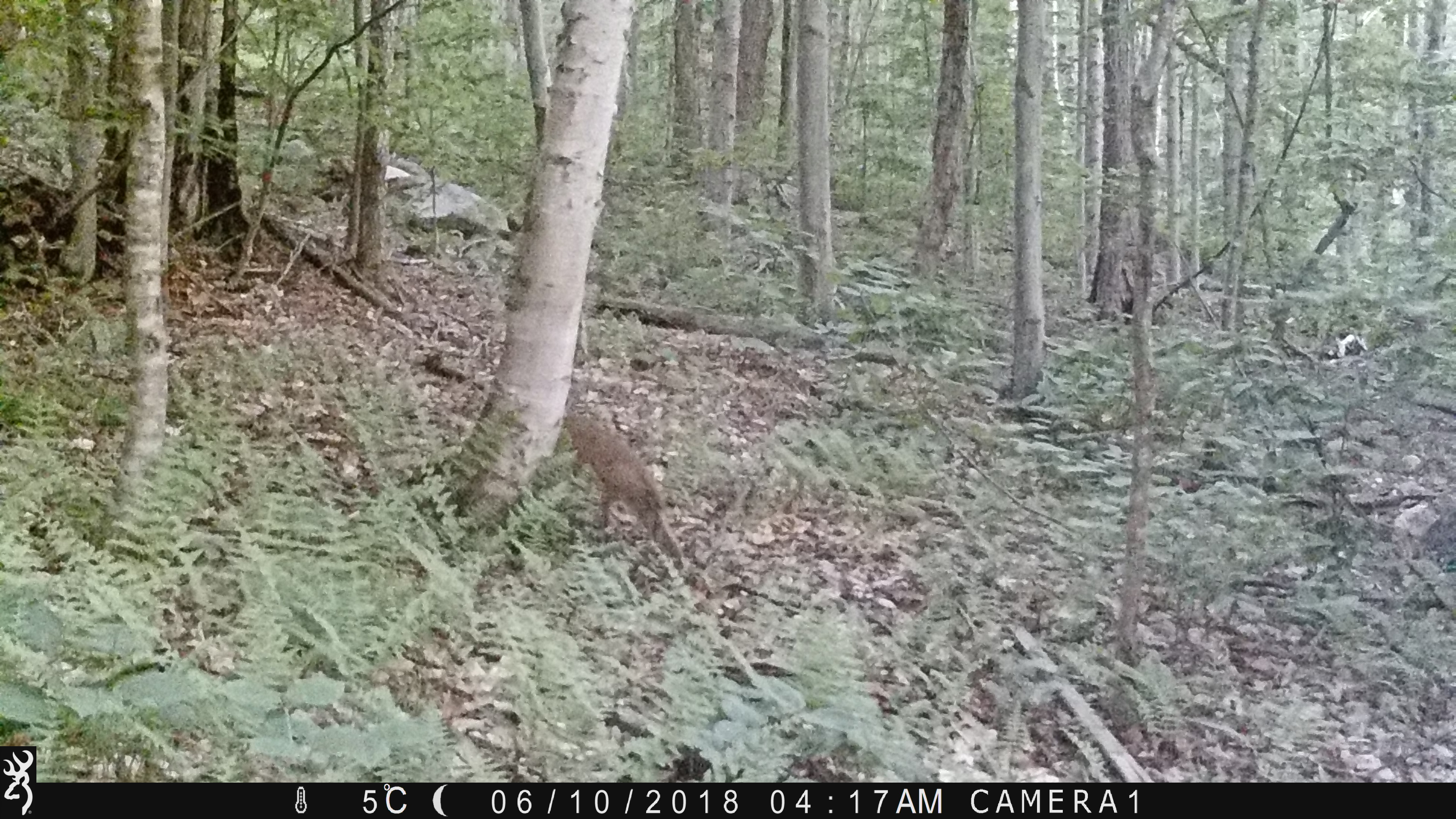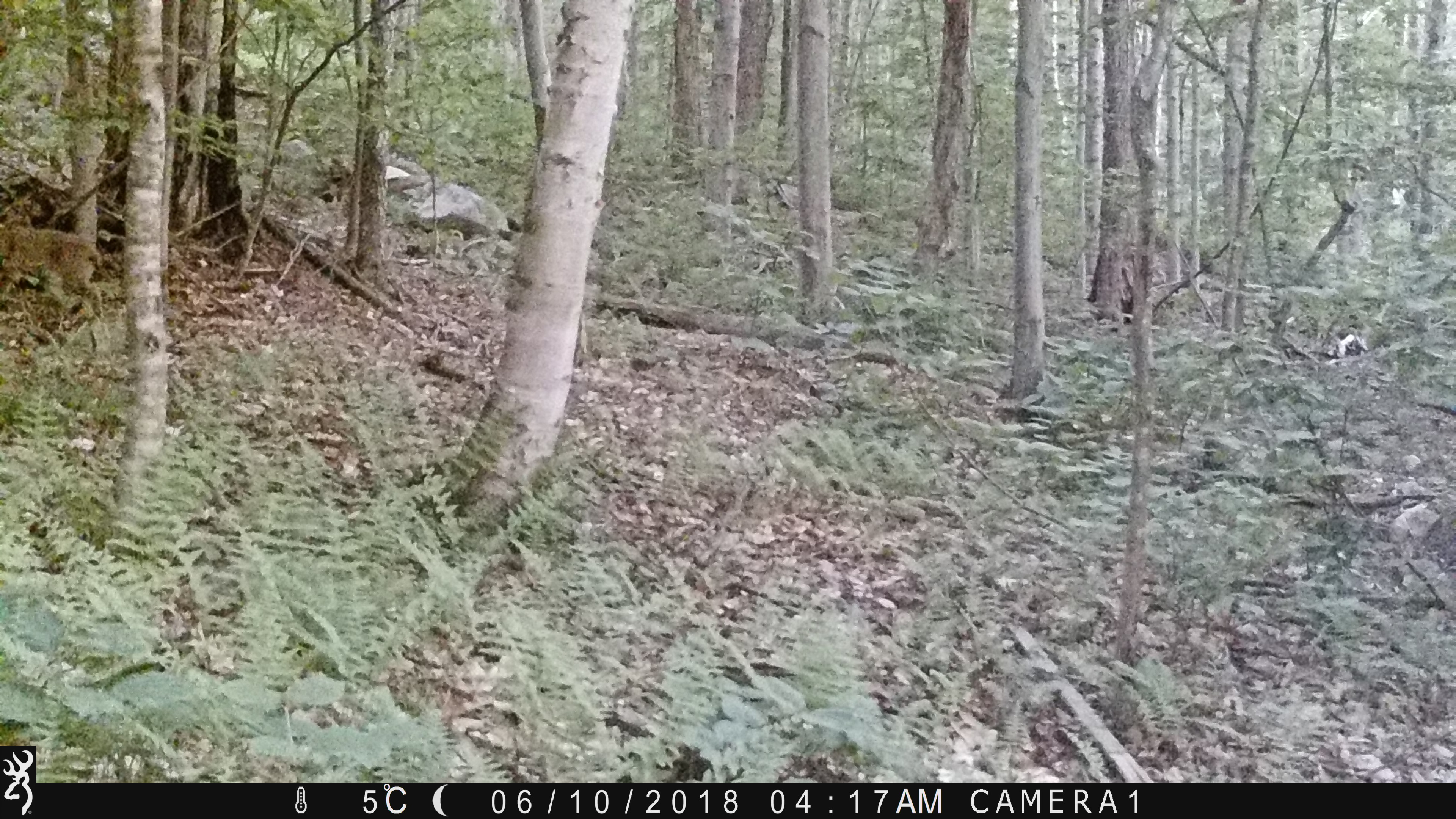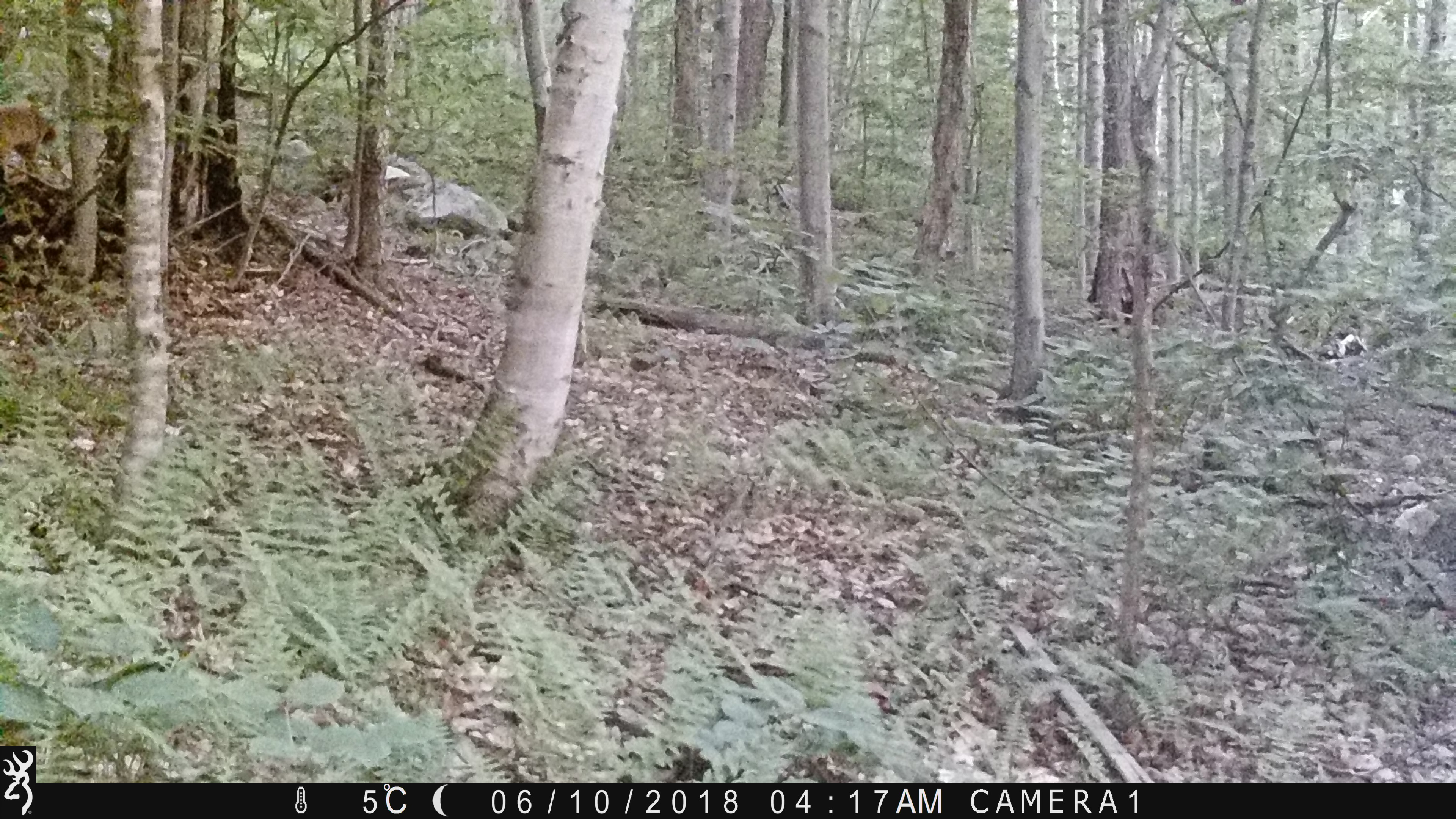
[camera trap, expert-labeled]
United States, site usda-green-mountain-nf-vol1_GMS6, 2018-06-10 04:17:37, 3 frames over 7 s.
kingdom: Animalia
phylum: Chordata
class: Mammalia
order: Carnivora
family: Felidae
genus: Lynx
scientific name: Lynx rufus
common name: bobcat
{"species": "bobcat (Lynx rufus)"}